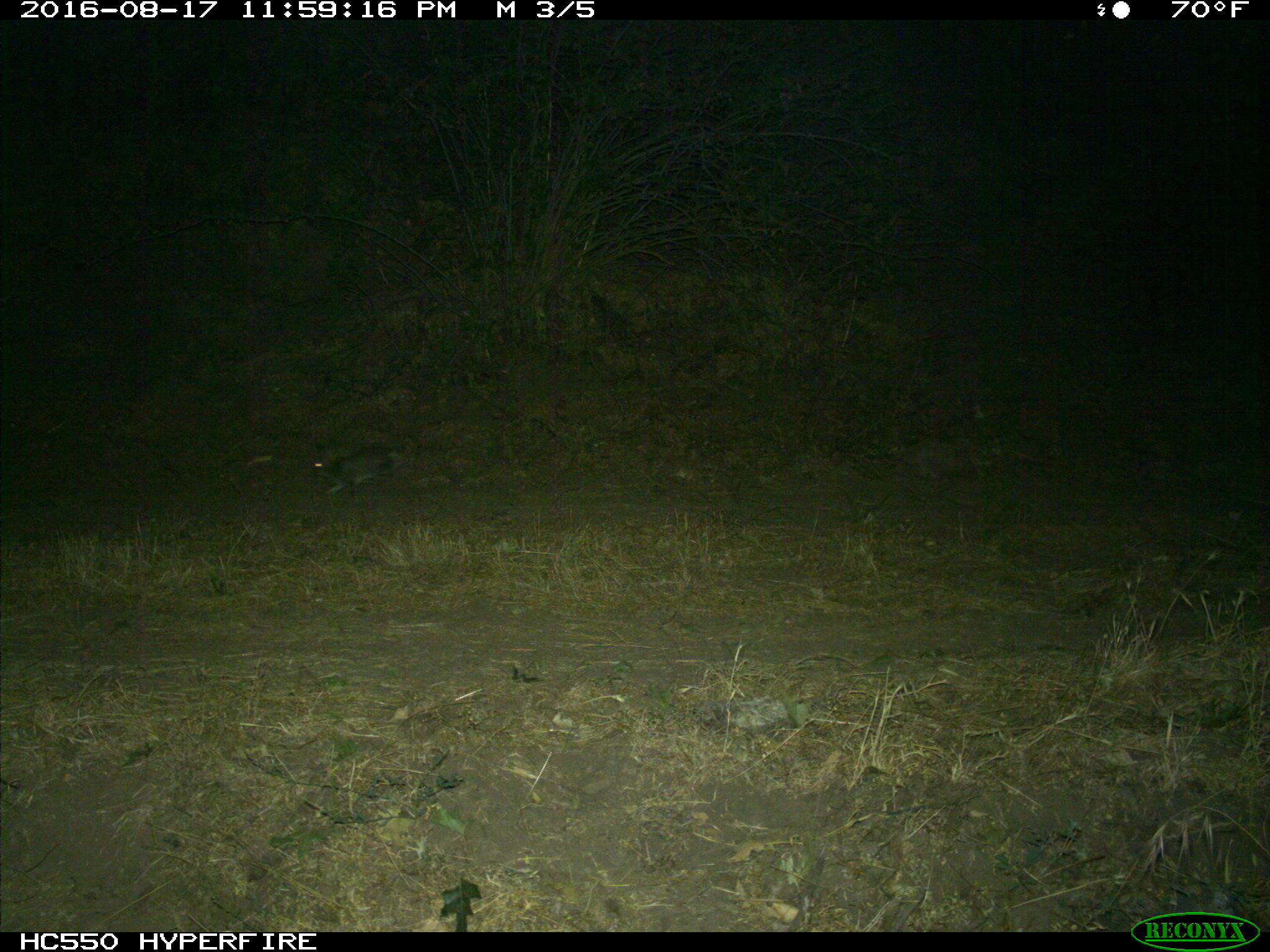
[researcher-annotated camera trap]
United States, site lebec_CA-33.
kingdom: Animalia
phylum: Chordata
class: Mammalia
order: Lagomorpha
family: Leporidae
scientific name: Leporidae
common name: rabbits and hares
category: unidentified rabbit